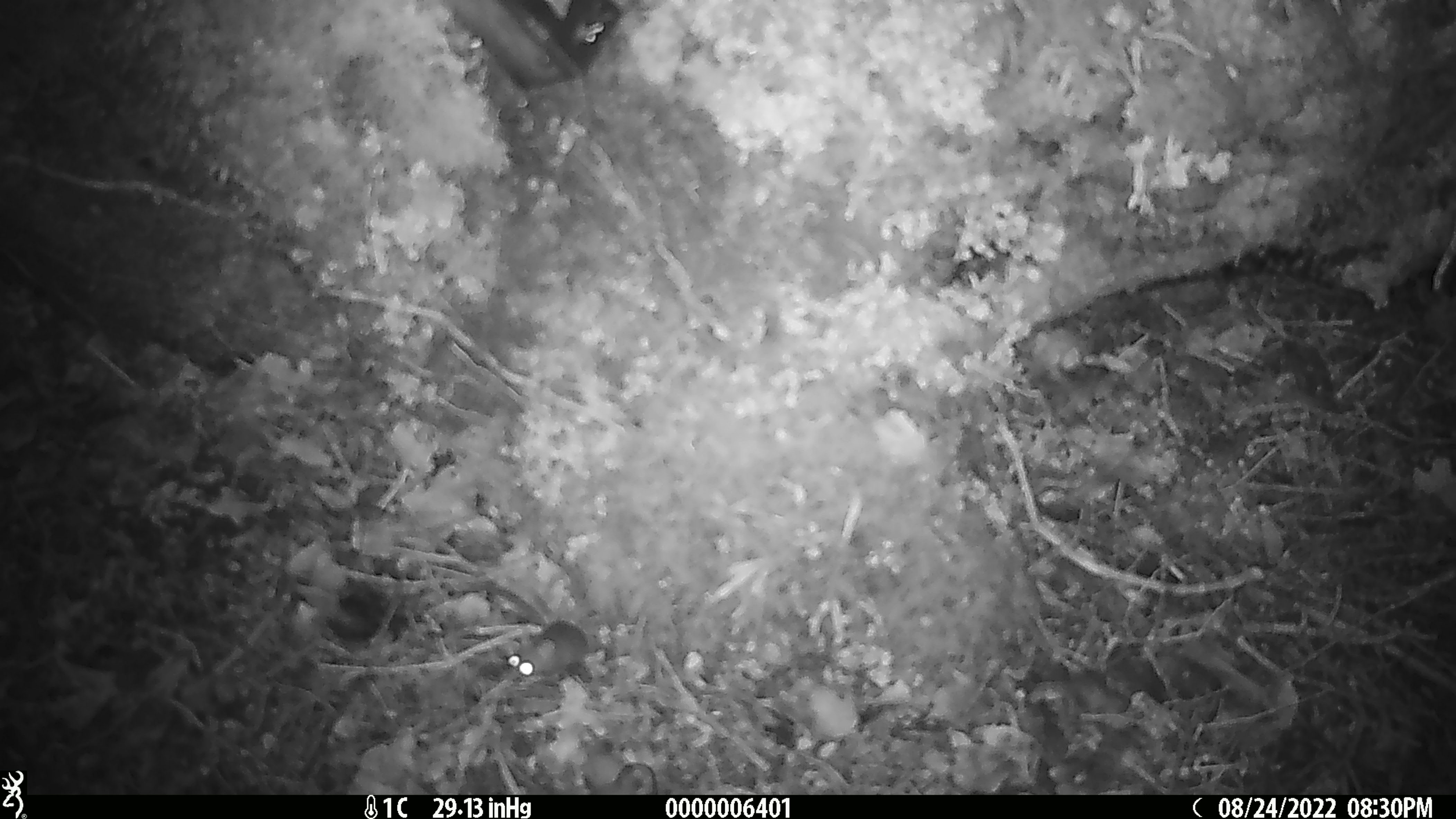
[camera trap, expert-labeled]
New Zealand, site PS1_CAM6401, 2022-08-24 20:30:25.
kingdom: Animalia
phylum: Chordata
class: Mammalia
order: Rodentia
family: Muridae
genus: Mus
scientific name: Mus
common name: mouse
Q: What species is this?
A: Mouse (Mus).